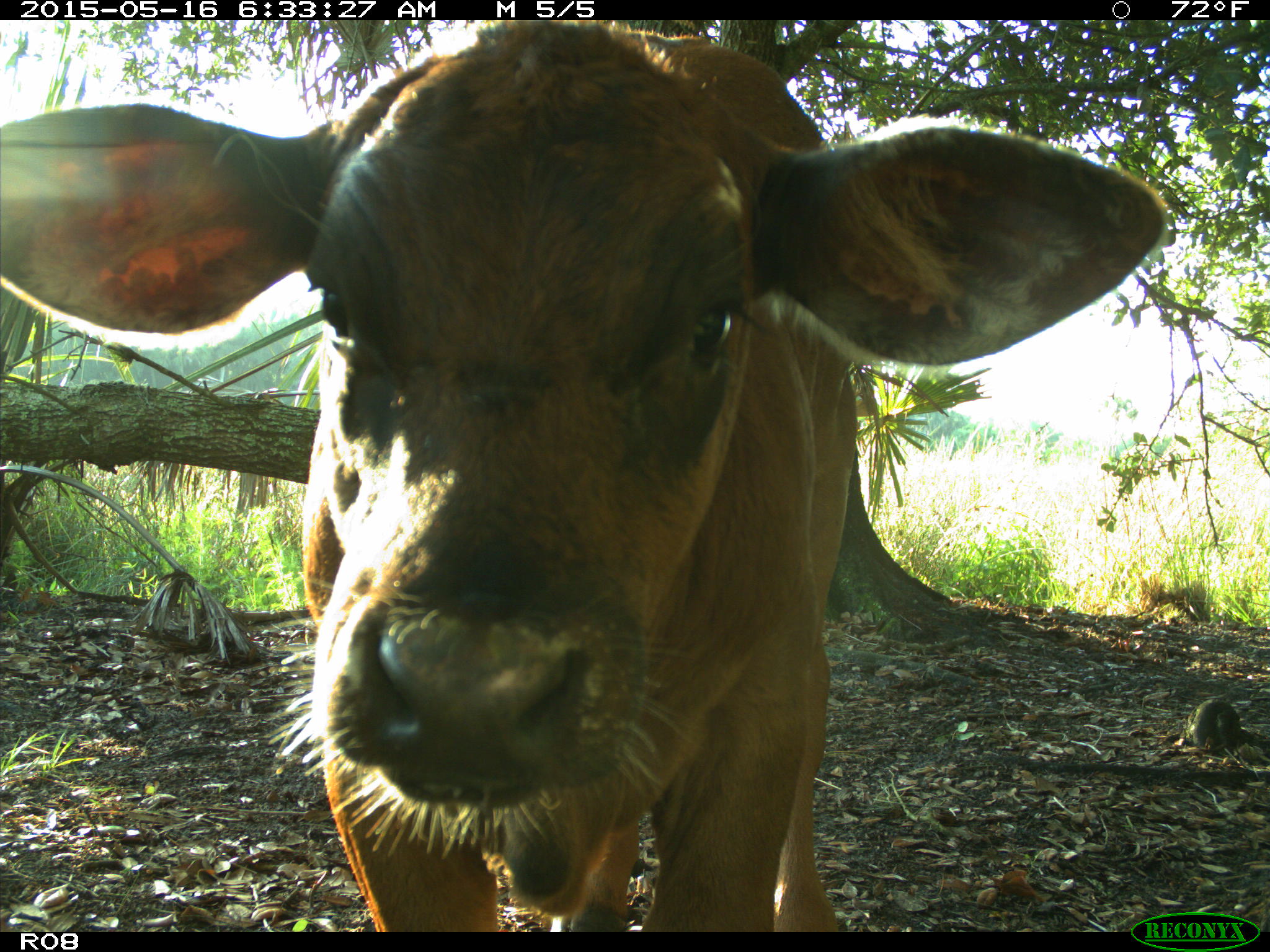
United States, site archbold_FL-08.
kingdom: Animalia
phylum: Chordata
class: Mammalia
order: Artiodactyla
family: Bovidae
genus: Bos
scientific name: Bos taurus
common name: domestic cow